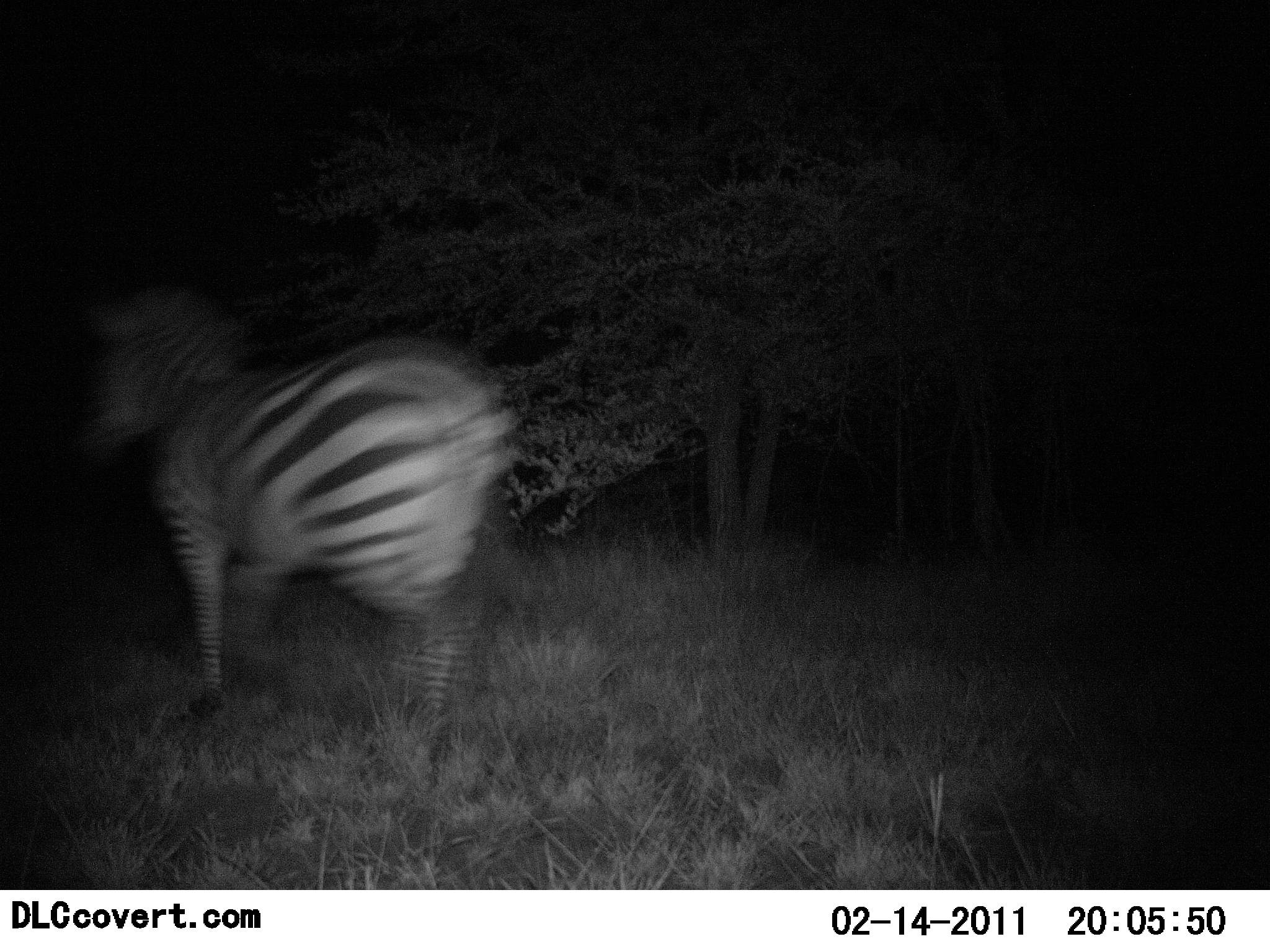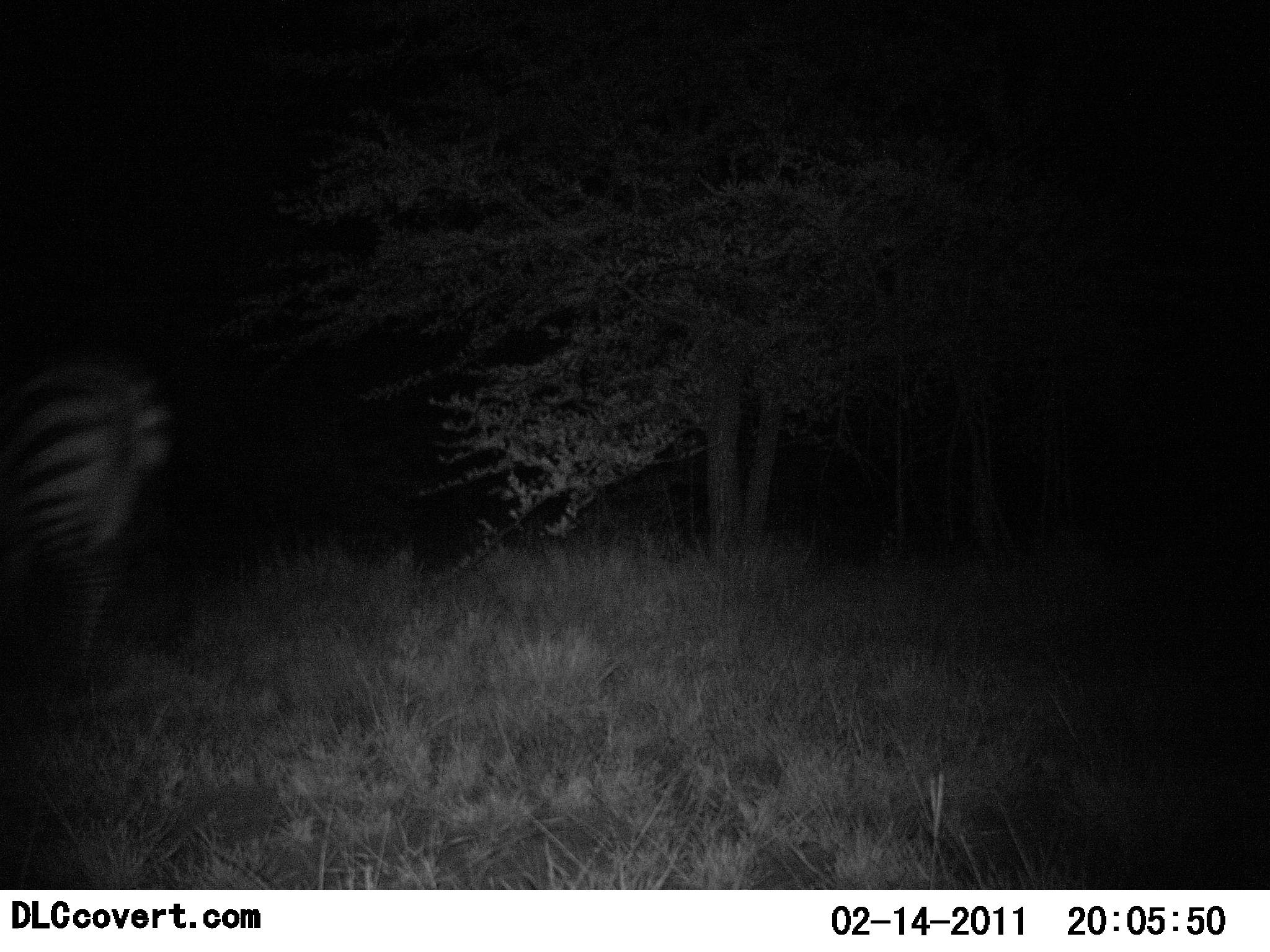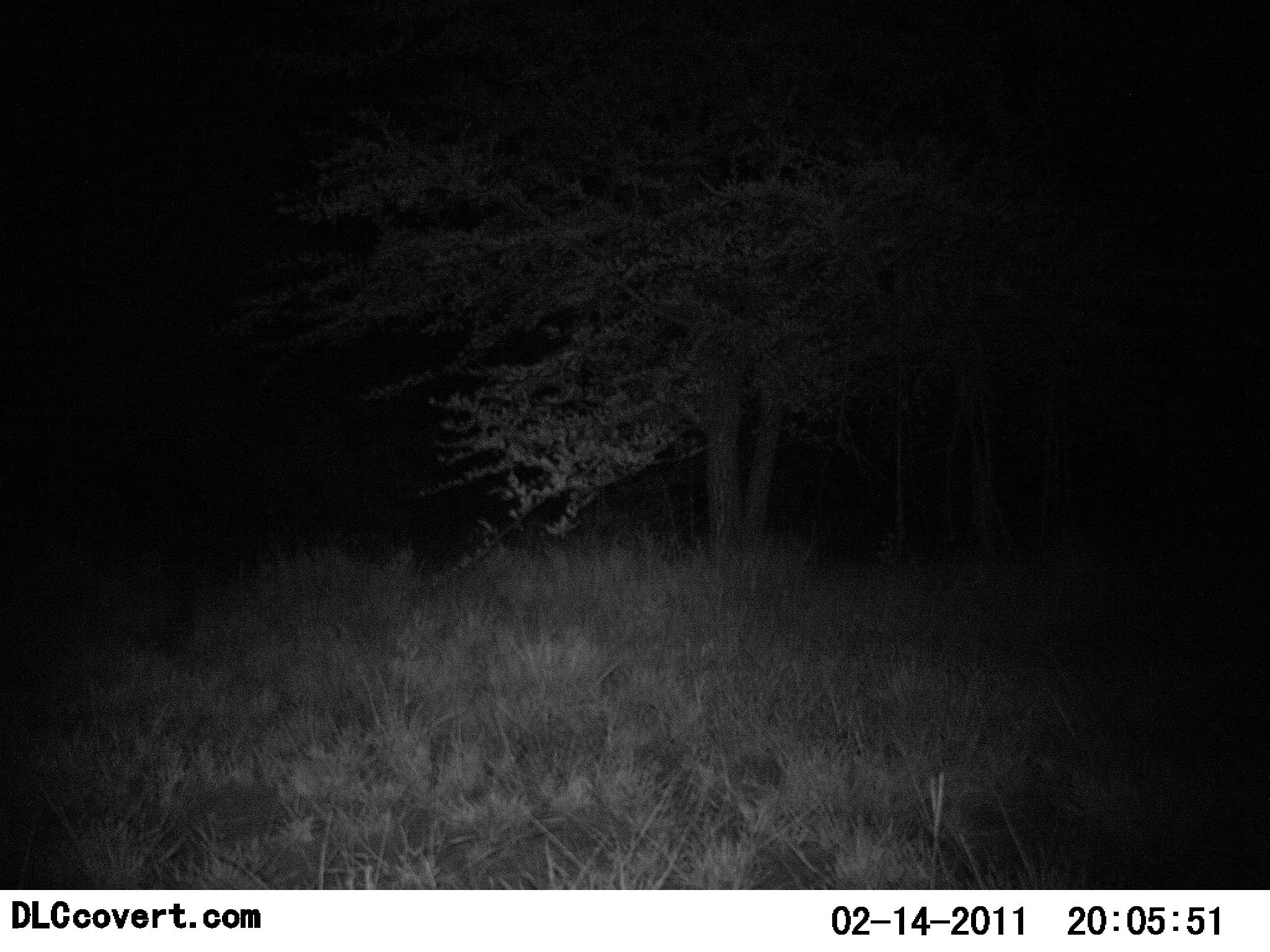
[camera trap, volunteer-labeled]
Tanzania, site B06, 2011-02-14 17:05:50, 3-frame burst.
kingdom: Animalia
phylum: Chordata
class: Mammalia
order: Perissodactyla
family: Equidae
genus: Equus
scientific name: Equus quagga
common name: plains zebra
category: zebra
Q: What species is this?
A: Zebra (plains zebra) (Equus quagga).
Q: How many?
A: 1.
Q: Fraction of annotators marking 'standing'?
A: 0%.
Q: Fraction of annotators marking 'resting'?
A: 0%.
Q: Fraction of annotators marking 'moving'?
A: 100%.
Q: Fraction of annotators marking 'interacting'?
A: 0%.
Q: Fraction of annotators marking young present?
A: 0%.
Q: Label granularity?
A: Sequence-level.